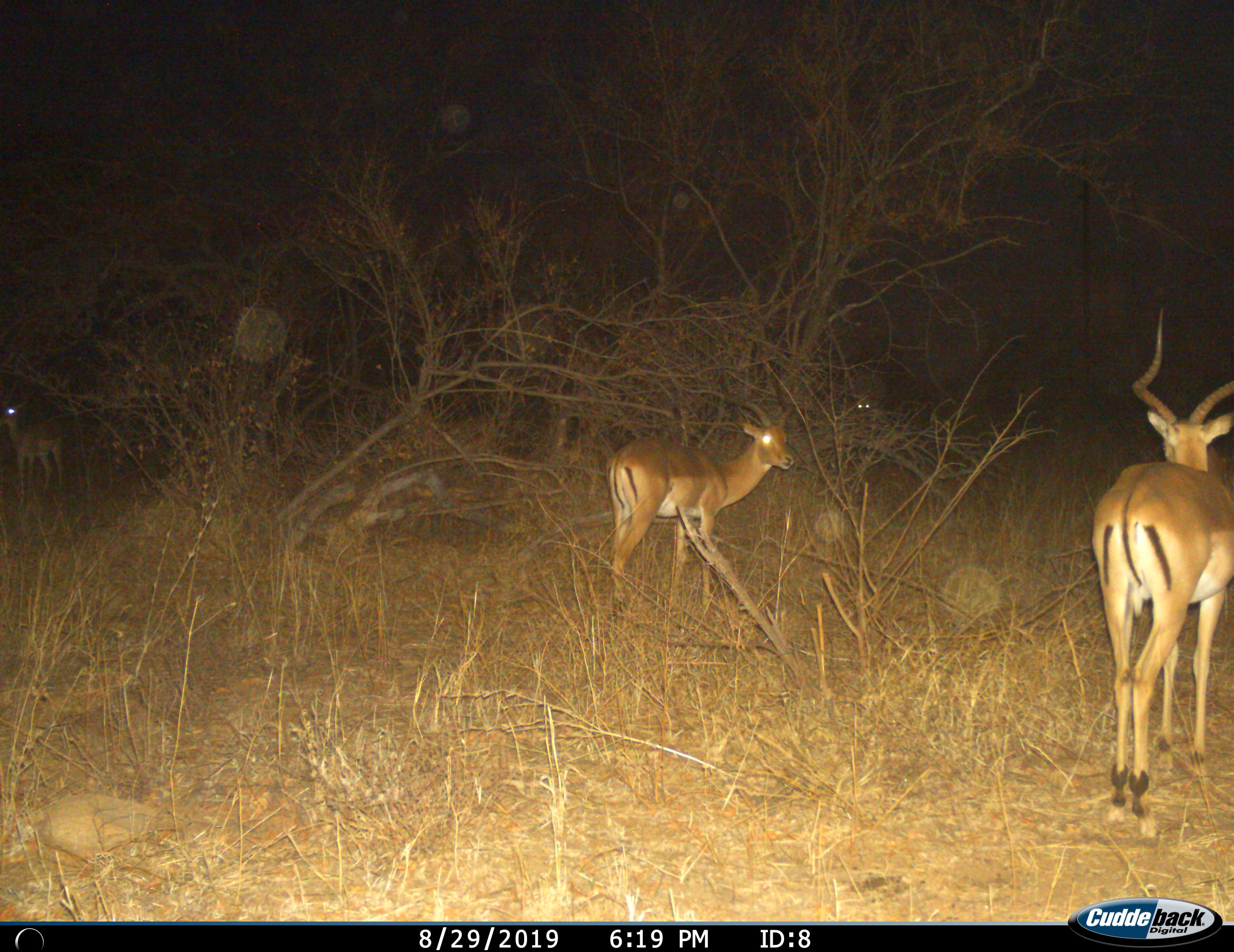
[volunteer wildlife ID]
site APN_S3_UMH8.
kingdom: Animalia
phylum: Chordata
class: Mammalia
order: Artiodactyla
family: Bovidae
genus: Aepyceros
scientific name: Aepyceros melampus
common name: impala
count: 2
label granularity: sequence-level